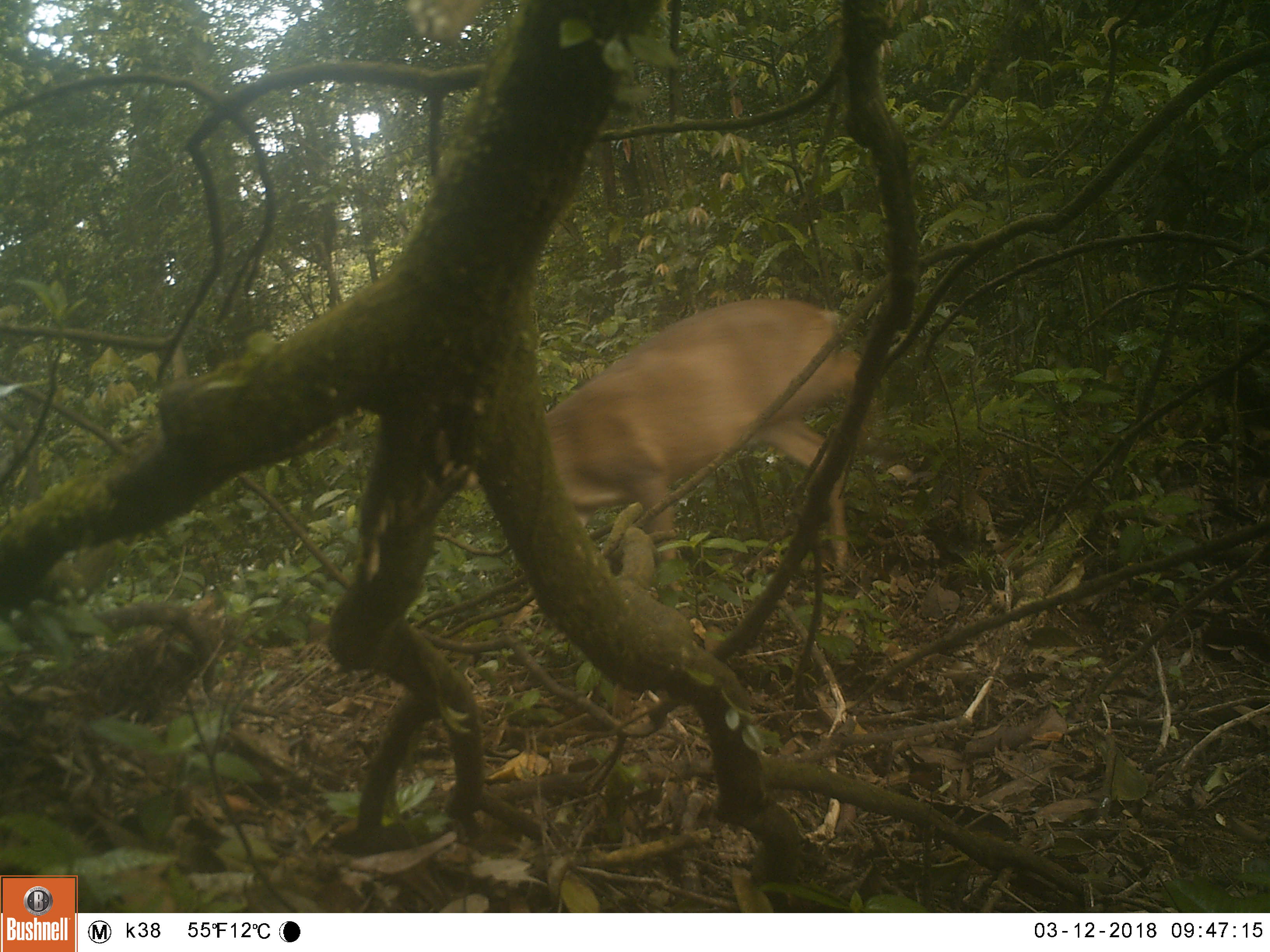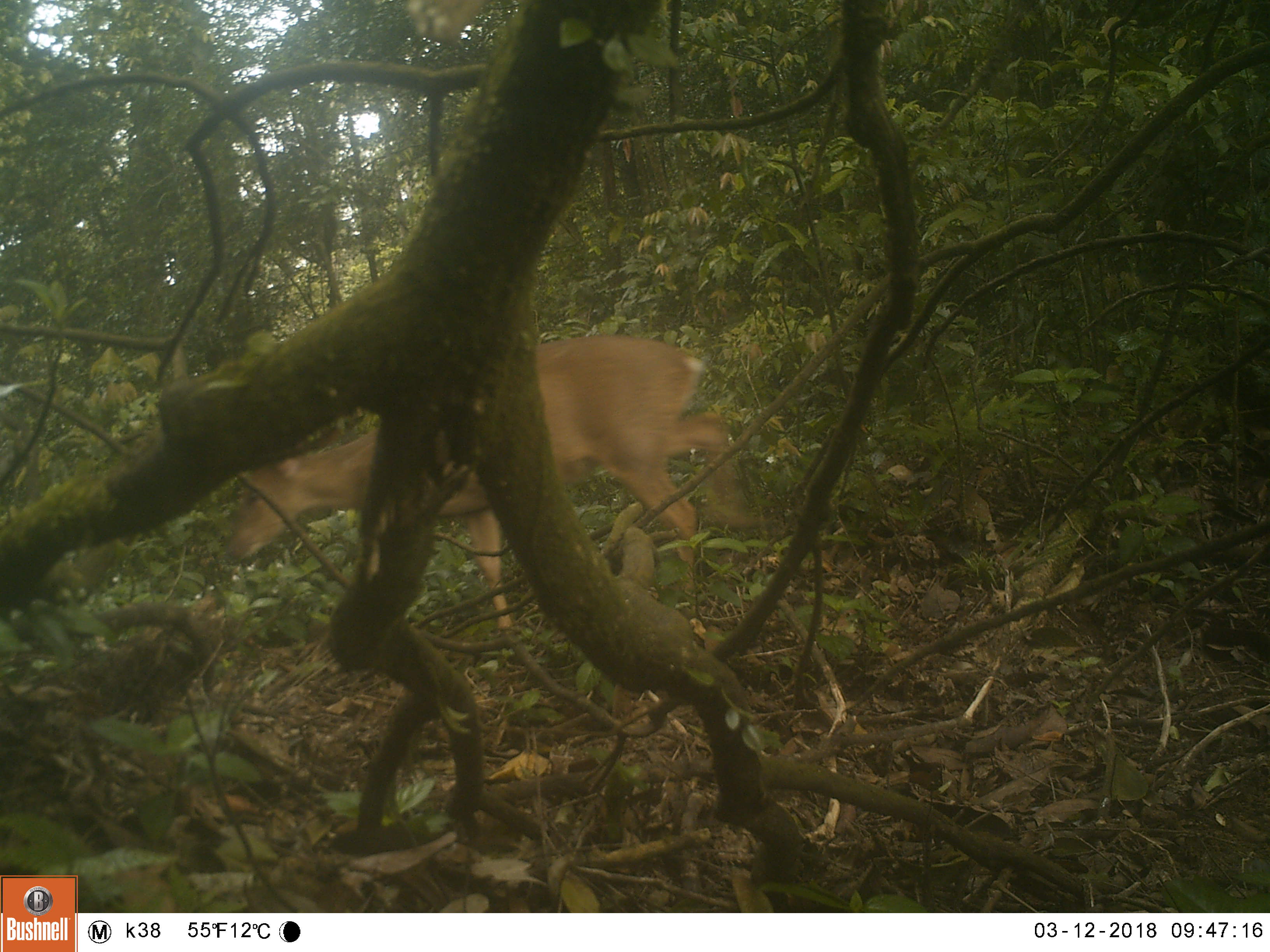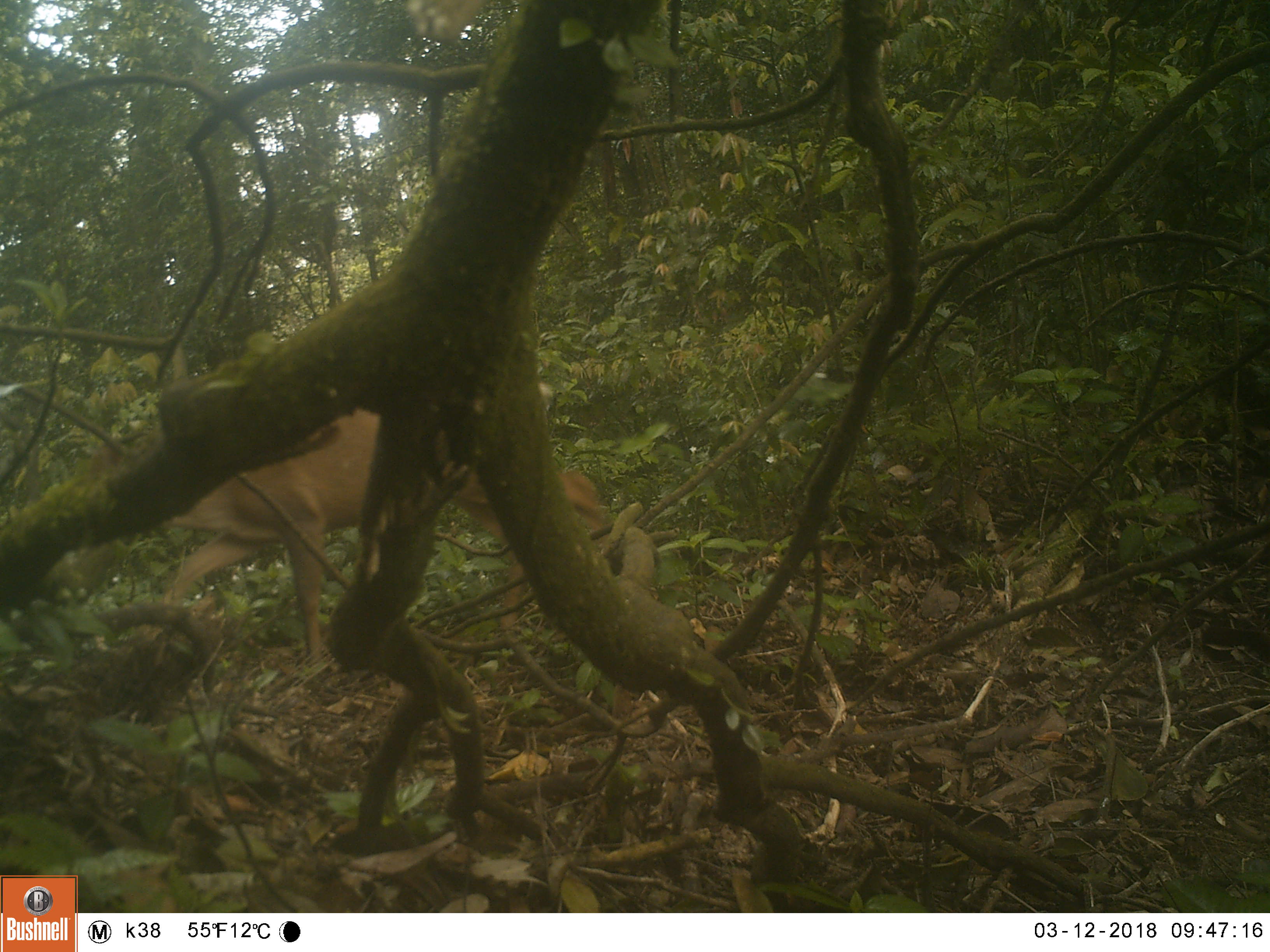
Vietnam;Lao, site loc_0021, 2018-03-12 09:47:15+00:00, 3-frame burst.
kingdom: Animalia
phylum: Chordata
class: Mammalia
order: Artiodactyla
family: Cervidae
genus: Muntiacus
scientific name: Muntiacus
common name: muntjacs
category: unidentified muntjac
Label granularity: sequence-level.